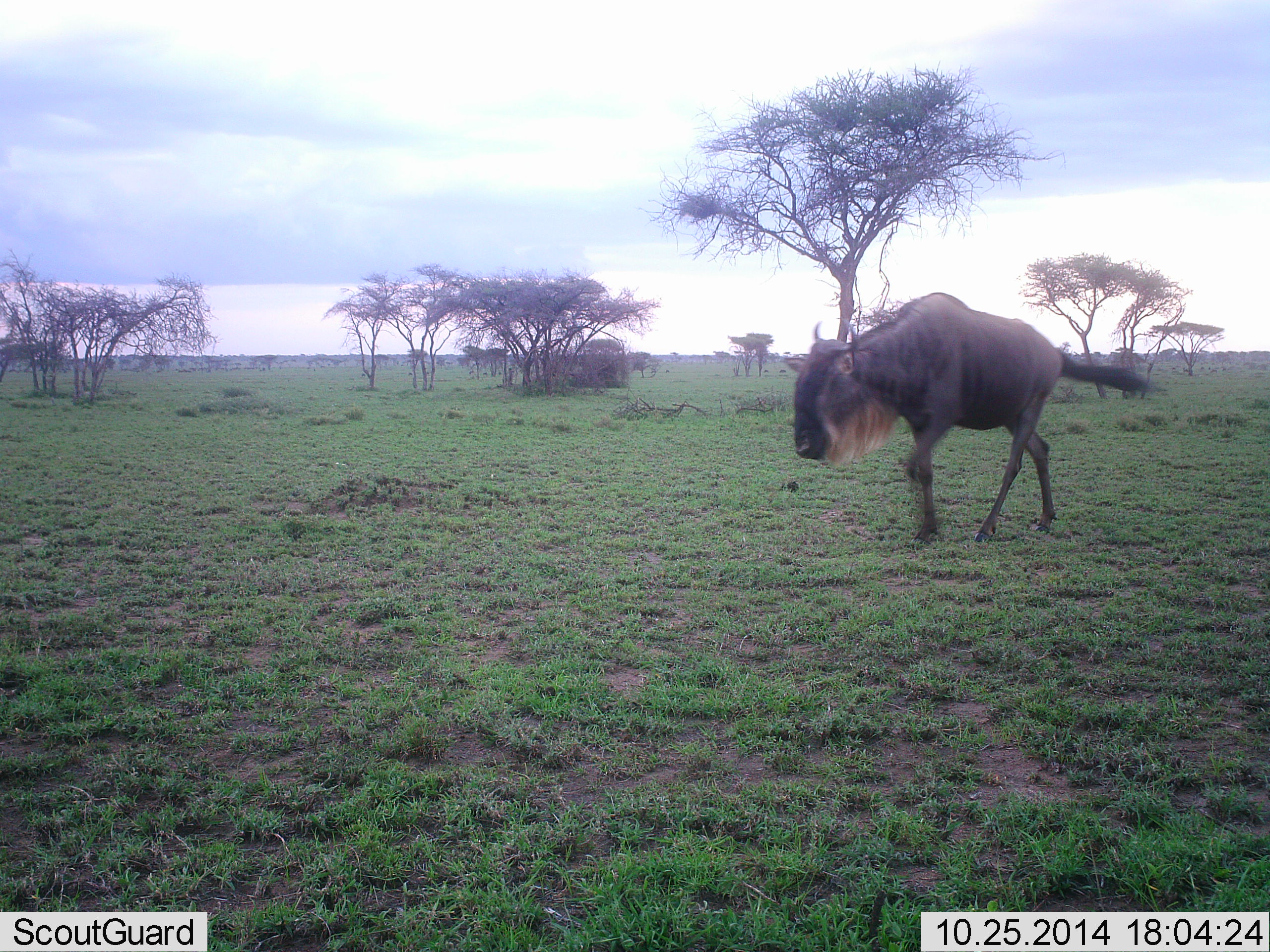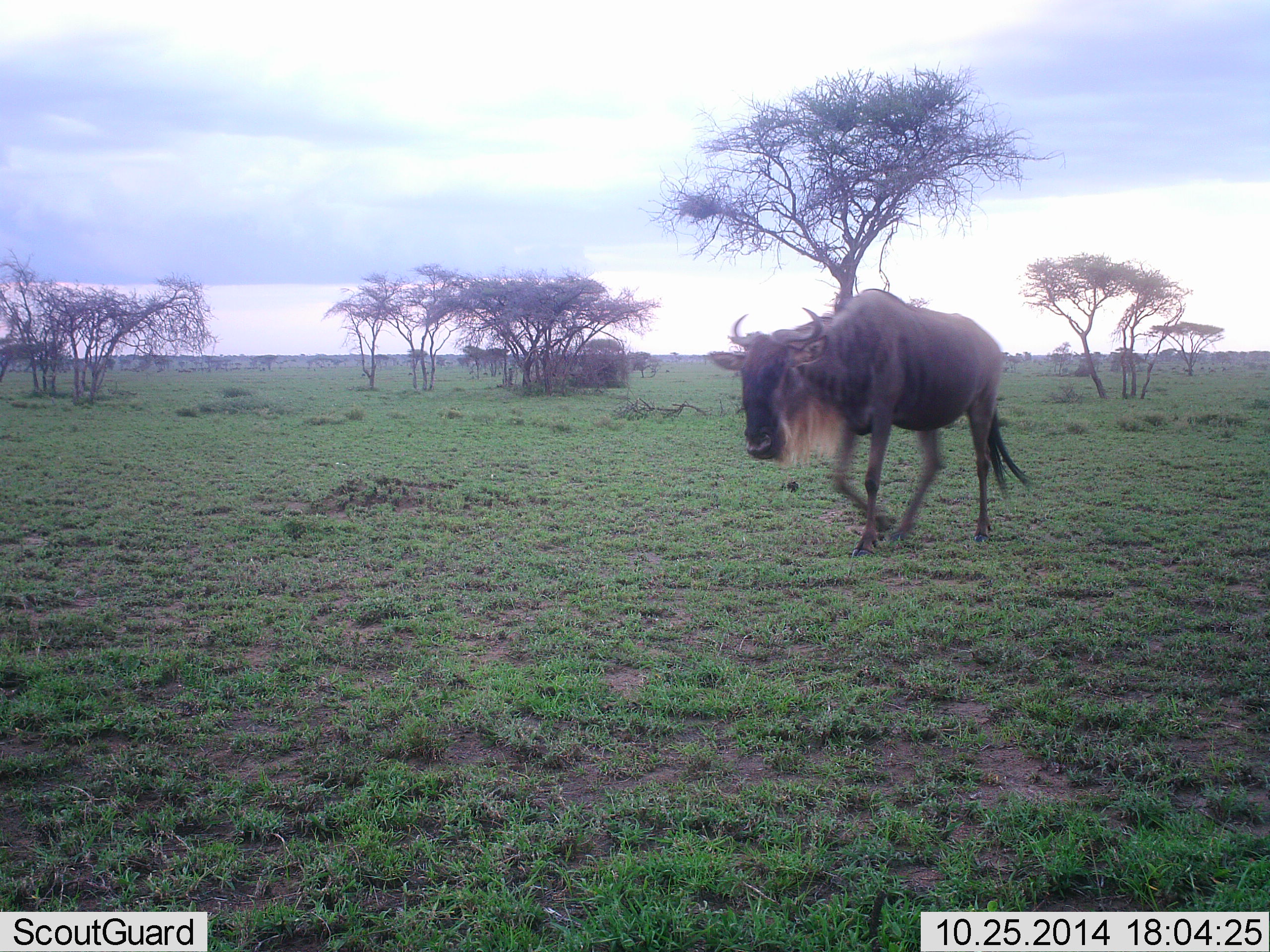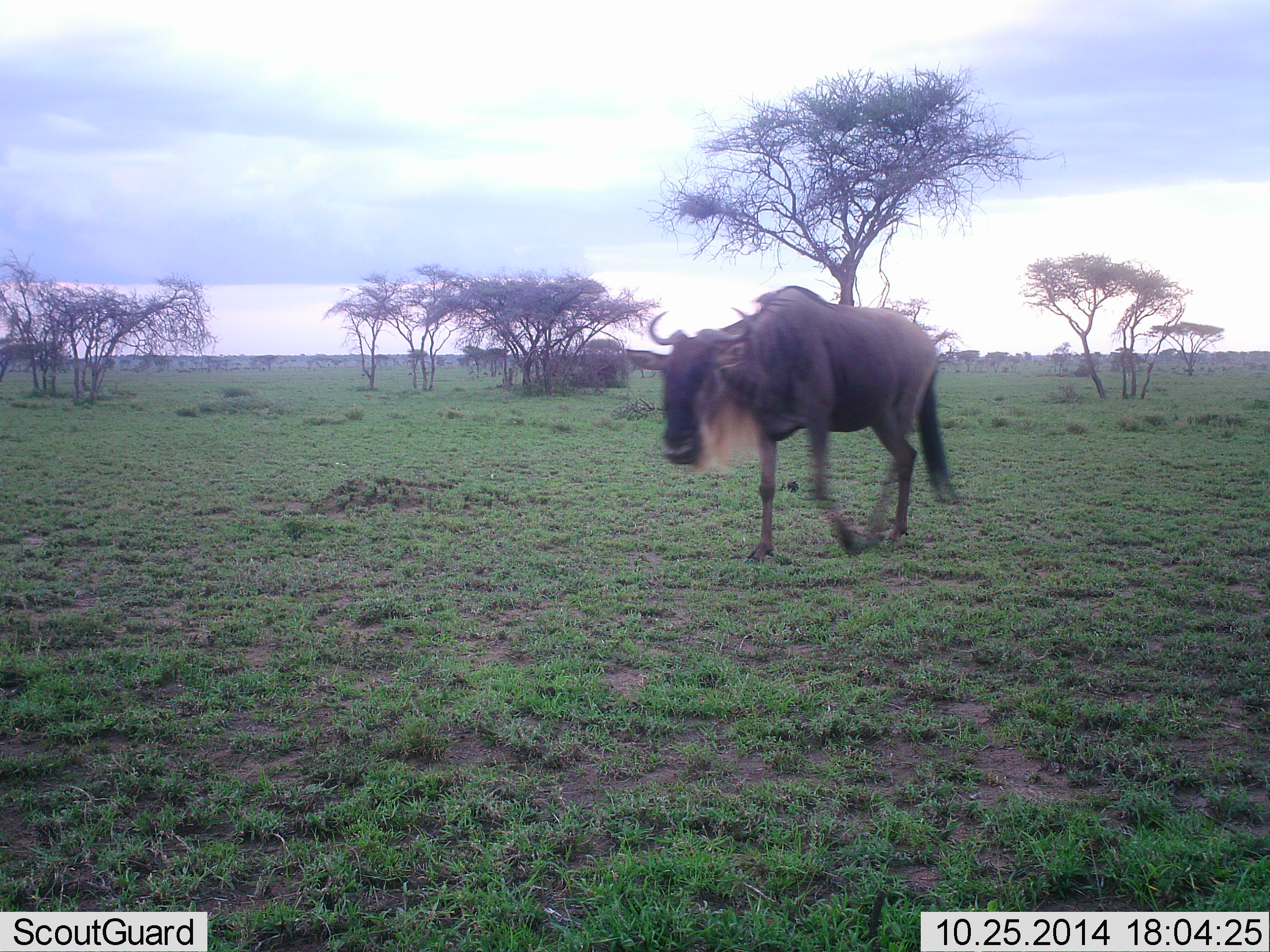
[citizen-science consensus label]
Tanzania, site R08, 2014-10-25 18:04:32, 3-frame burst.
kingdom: Animalia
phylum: Chordata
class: Mammalia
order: Artiodactyla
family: Bovidae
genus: Connochaetes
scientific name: Connochaetes taurinus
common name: blue wildebeest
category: wildebeest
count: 1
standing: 0%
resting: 0%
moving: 100%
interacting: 0%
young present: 0%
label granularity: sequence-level